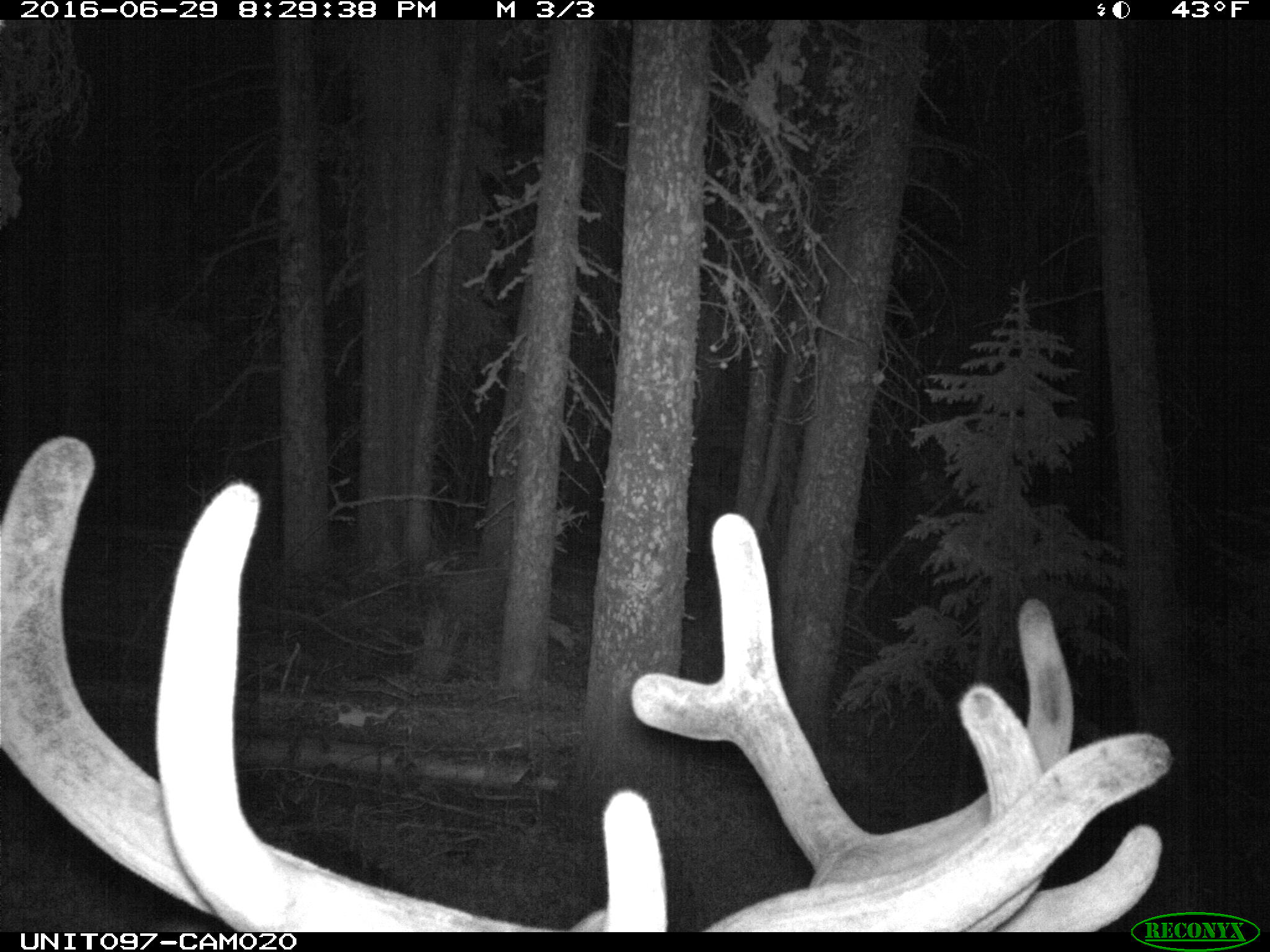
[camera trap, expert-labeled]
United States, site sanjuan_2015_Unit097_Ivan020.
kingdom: Animalia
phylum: Chordata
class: Mammalia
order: Artiodactyla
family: Cervidae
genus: Cervus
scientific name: Cervus elaphus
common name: red deer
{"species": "Cervus elaphus (red deer)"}